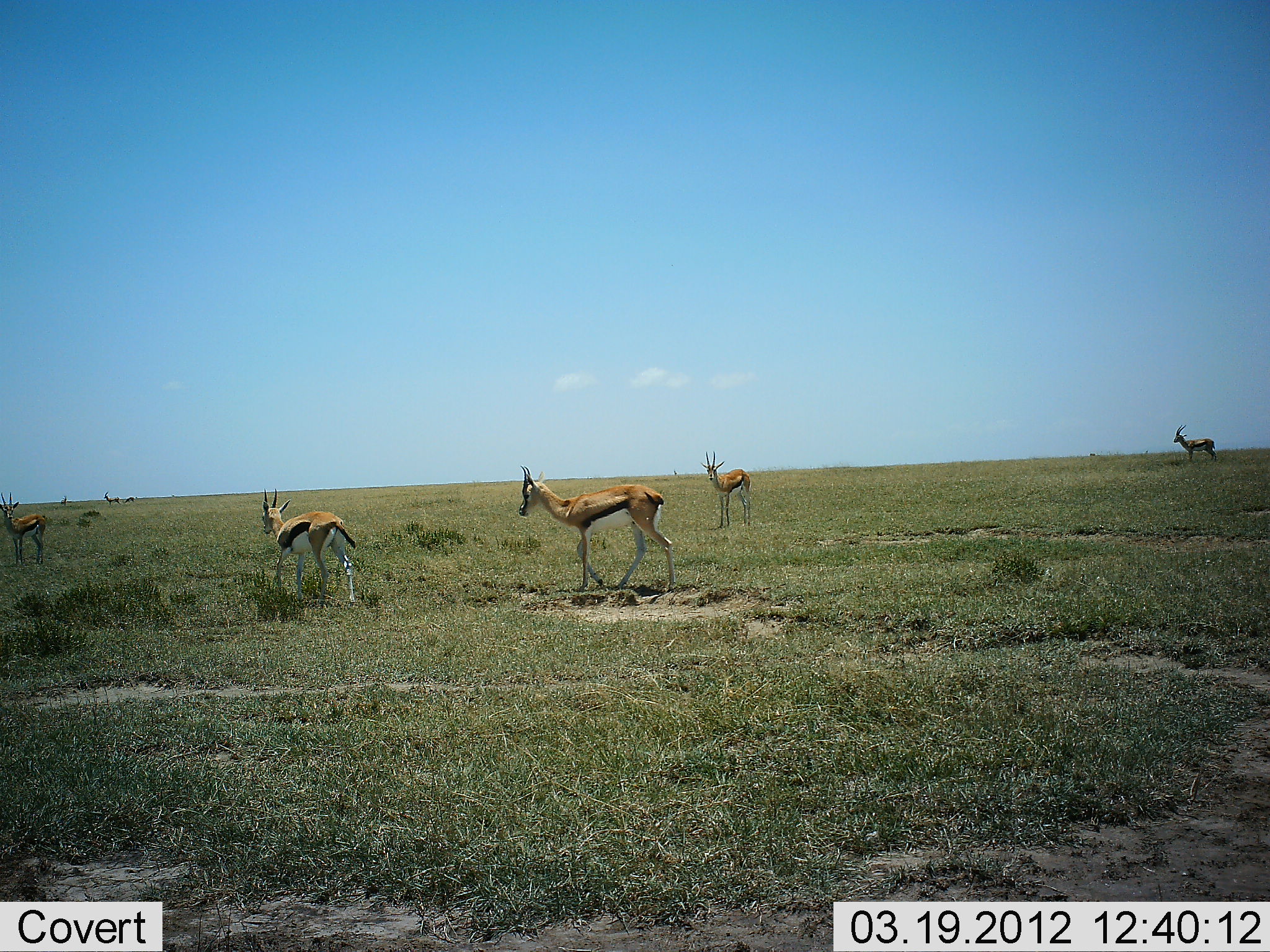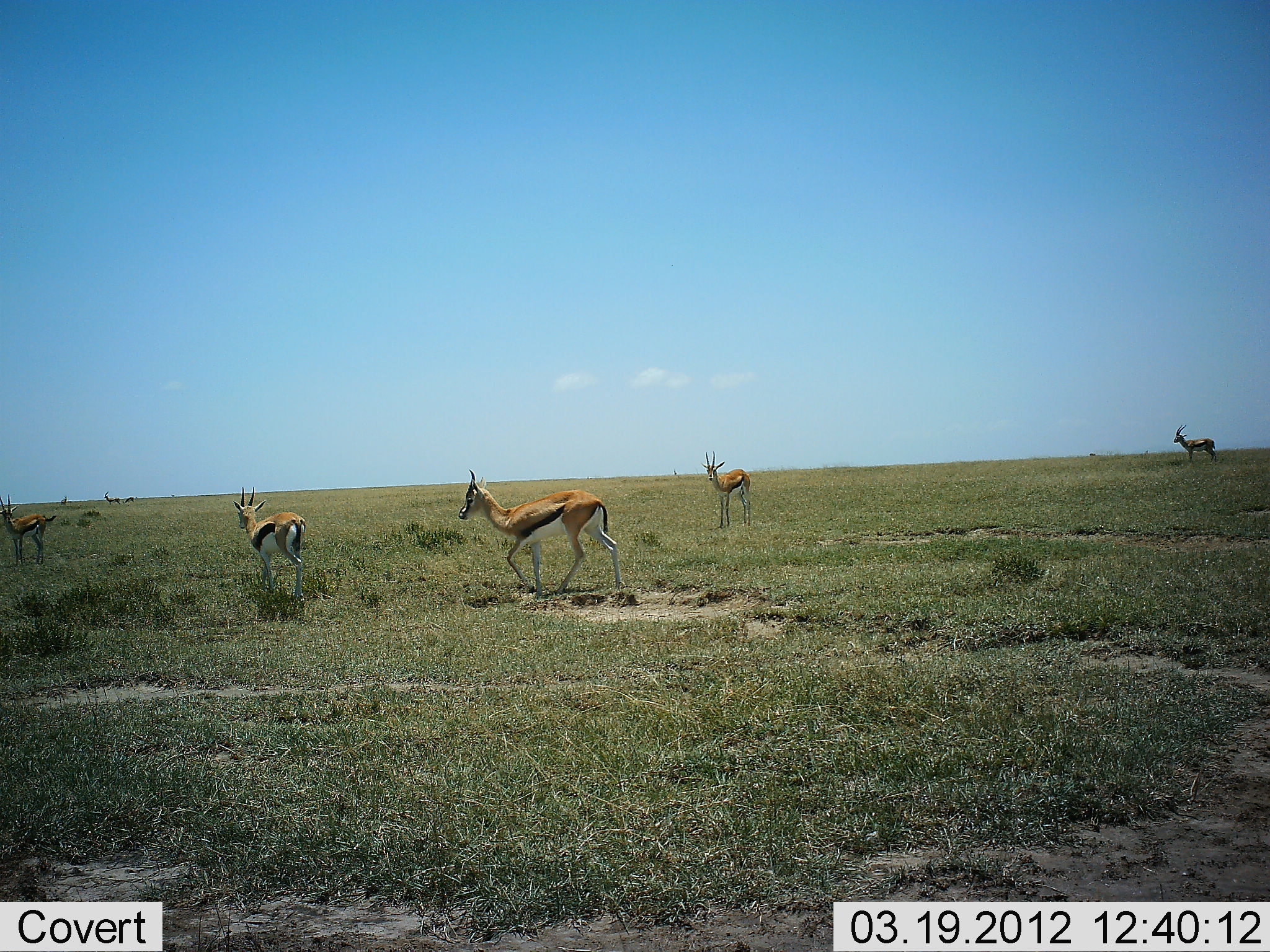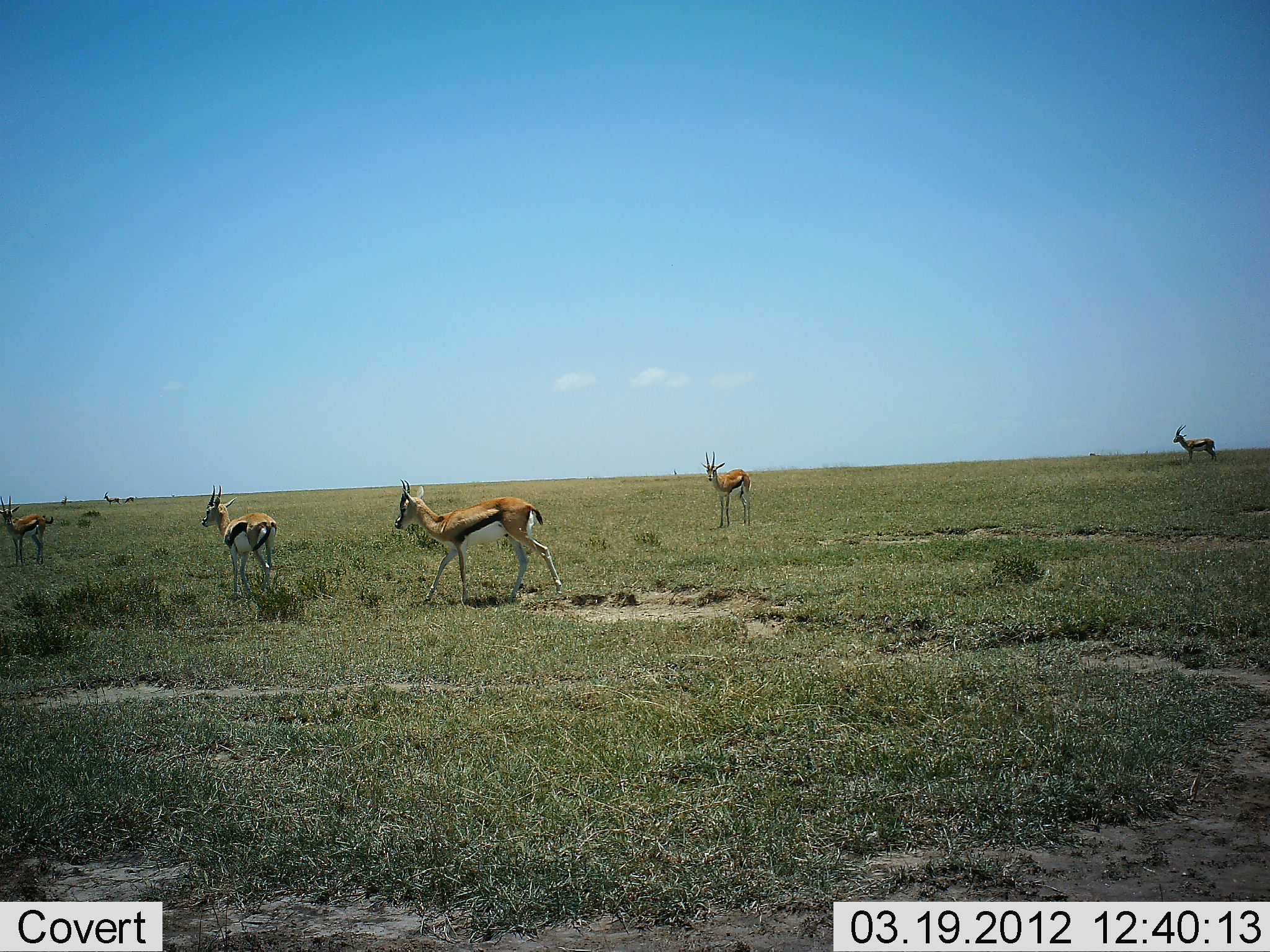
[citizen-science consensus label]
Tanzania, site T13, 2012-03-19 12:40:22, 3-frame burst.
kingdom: Animalia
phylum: Chordata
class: Mammalia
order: Artiodactyla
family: Bovidae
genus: Eudorcas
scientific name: Eudorcas thomsonii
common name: thomson's gazelle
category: gazellethomsons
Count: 5.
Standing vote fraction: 86%.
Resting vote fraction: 0%.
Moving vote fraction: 95%.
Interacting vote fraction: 5%.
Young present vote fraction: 0%.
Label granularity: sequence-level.